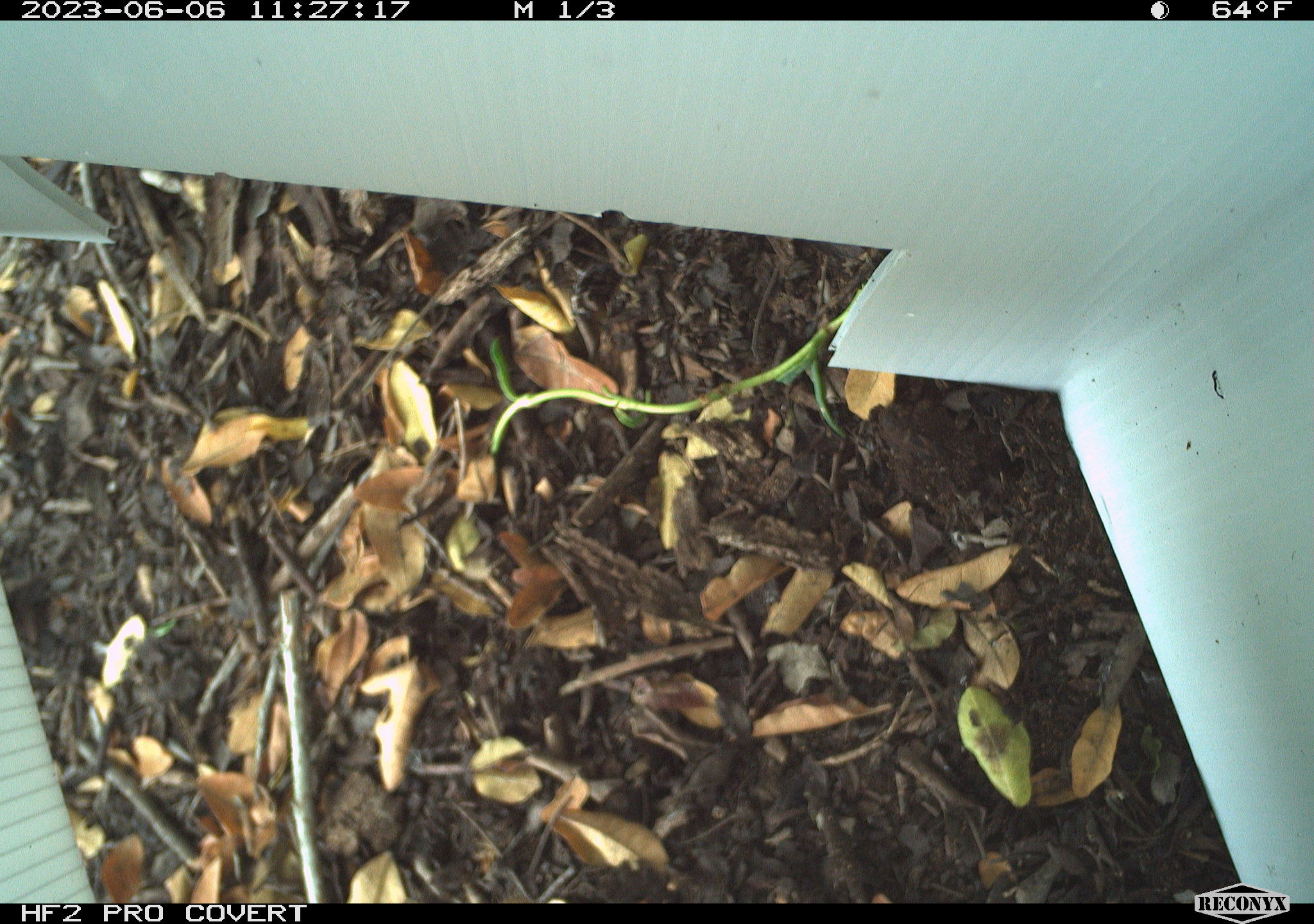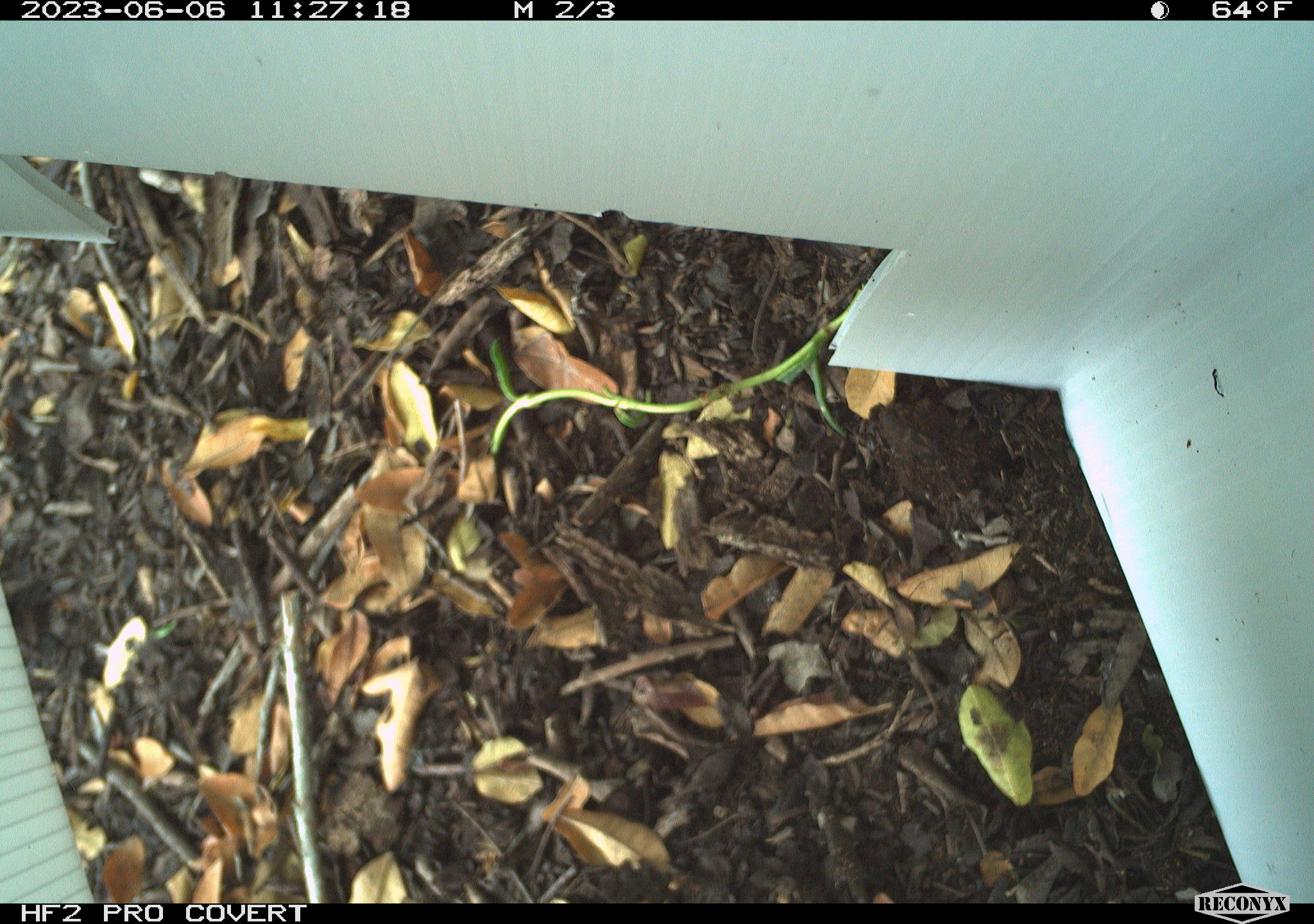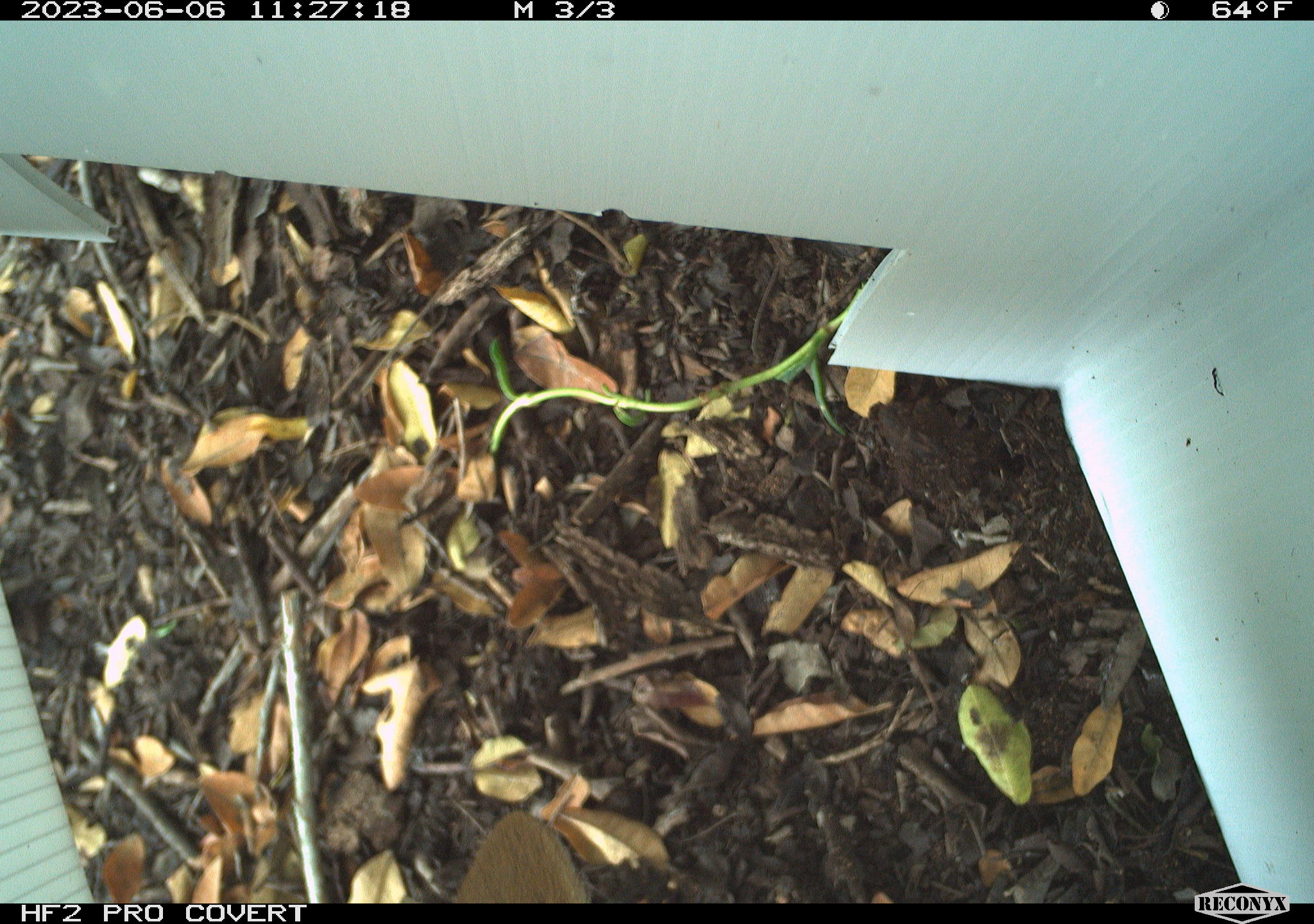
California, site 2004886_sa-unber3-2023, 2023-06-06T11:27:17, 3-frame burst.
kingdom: Animalia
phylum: Chordata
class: Mammalia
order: Carnivora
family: Canidae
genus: Canis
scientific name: Canis latrans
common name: coyote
Coyote (Canis latrans).